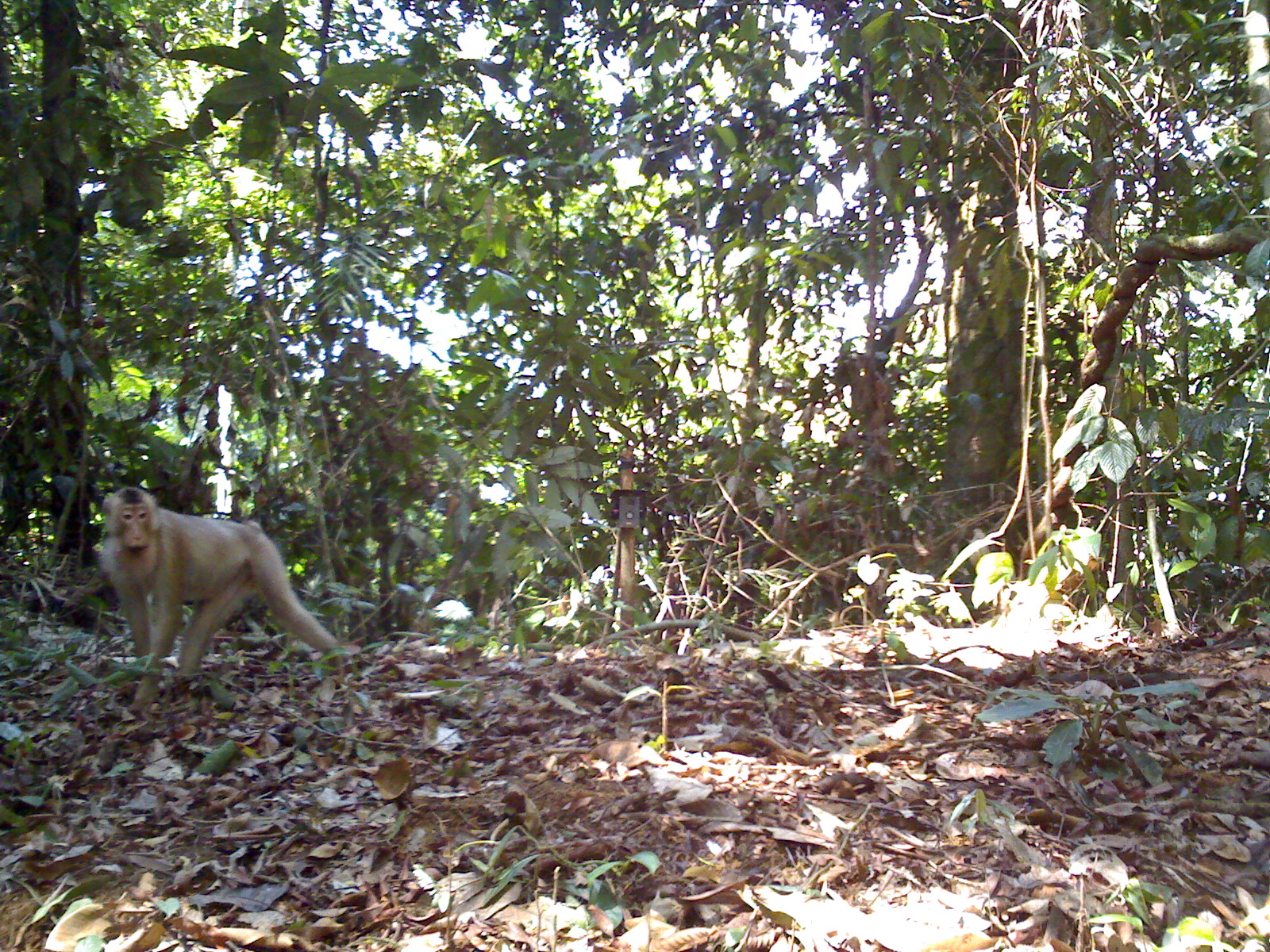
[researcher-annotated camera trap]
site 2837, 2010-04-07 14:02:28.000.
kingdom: Animalia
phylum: Chordata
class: Mammalia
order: Primates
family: Cercopithecidae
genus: Macaca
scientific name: Macaca nemestrina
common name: southern pig-tailed macaque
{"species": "Macaca nemestrina (southern pig-tailed macaque)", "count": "1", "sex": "female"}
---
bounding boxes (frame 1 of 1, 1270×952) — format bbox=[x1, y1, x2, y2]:
macaca nemestrina: bbox=[99, 486, 343, 714]